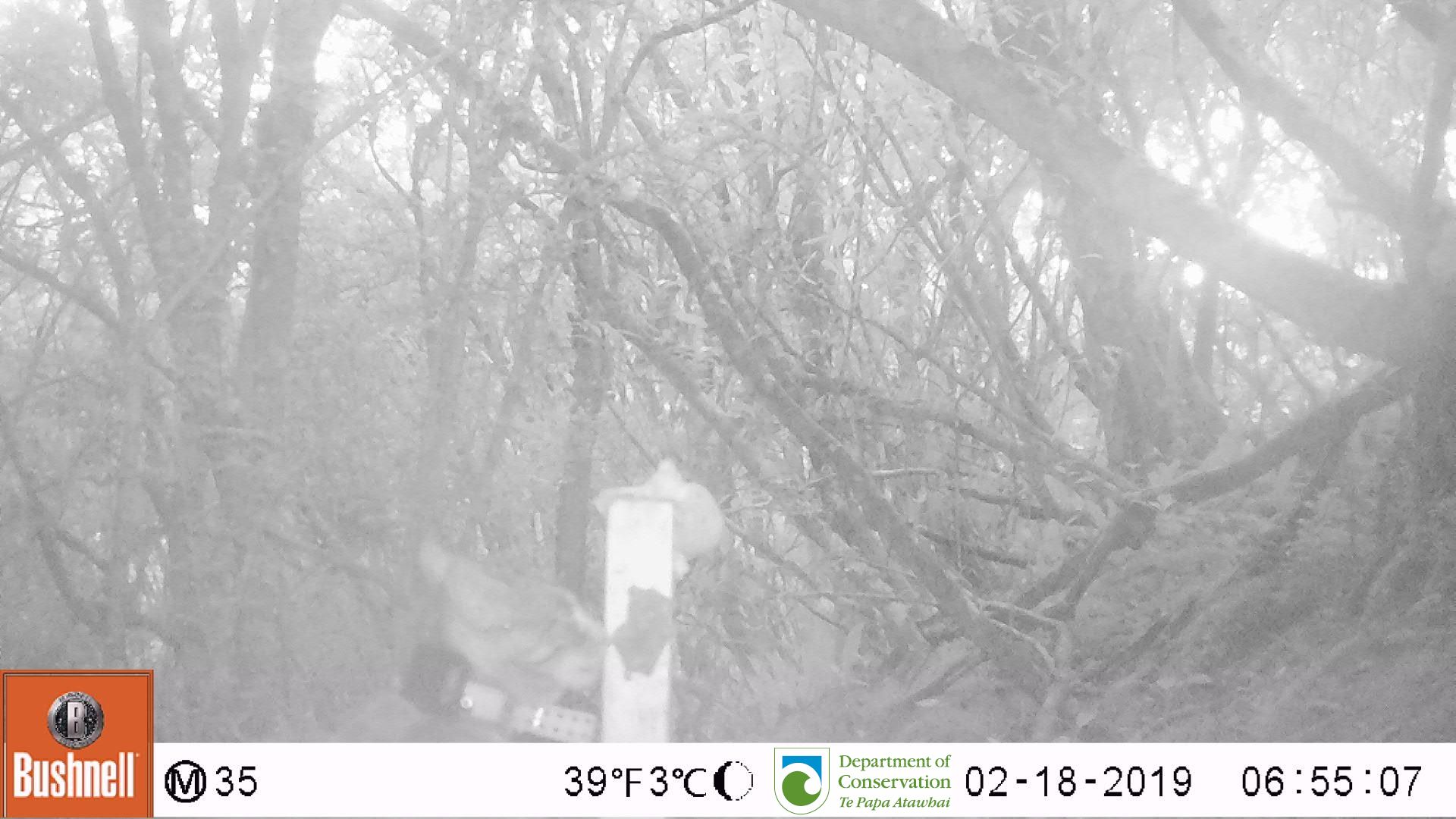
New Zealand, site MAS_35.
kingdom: Animalia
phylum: Chordata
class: Mammalia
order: Carnivora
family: Felidae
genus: Felis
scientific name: Felis catus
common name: domestic cat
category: cat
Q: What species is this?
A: Cat (domestic cat) (Felis catus).